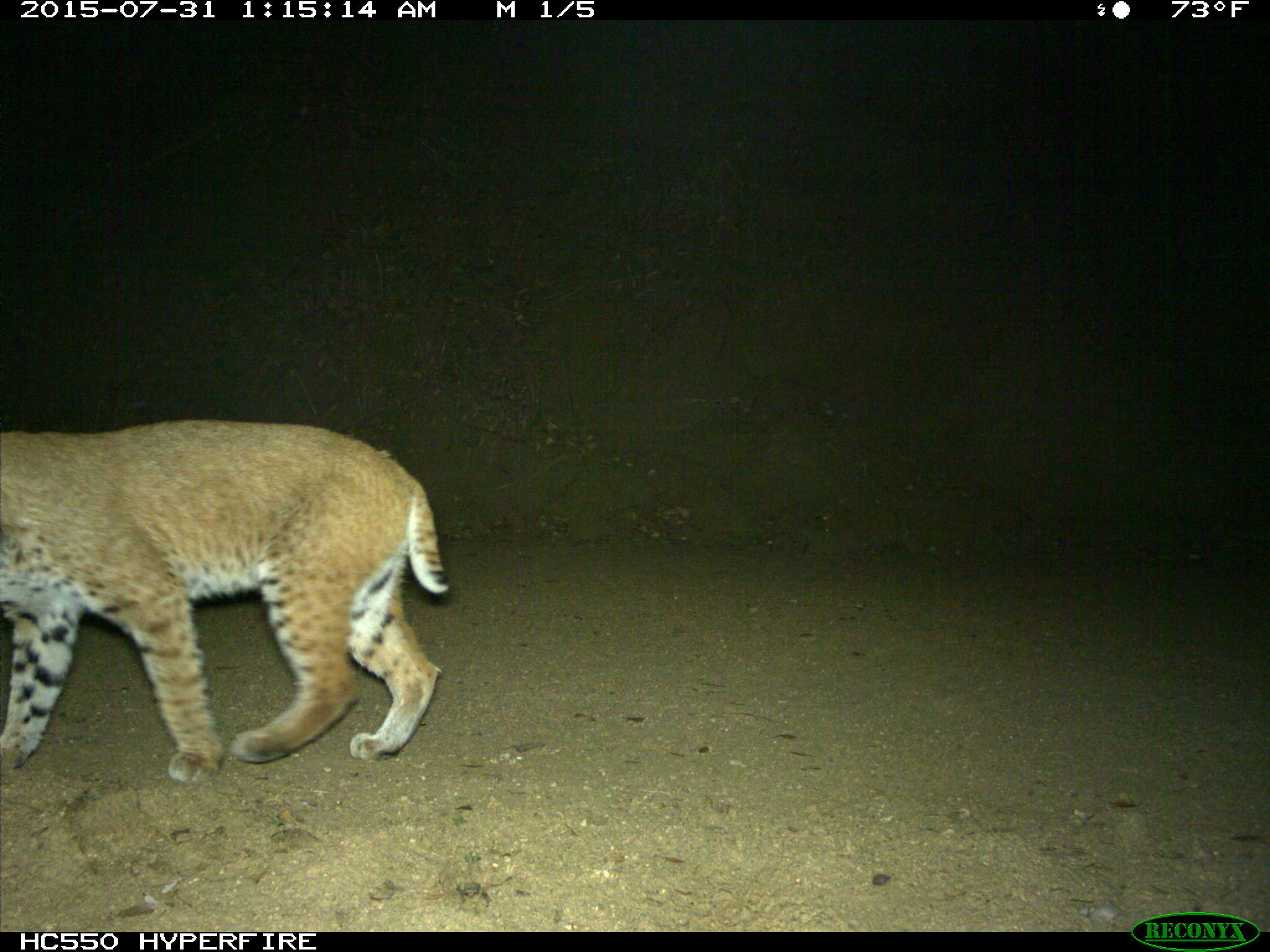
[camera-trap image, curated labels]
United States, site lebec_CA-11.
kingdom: Animalia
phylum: Chordata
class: Mammalia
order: Carnivora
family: Felidae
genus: Lynx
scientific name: Lynx rufus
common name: bobcat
Lynx rufus (bobcat).